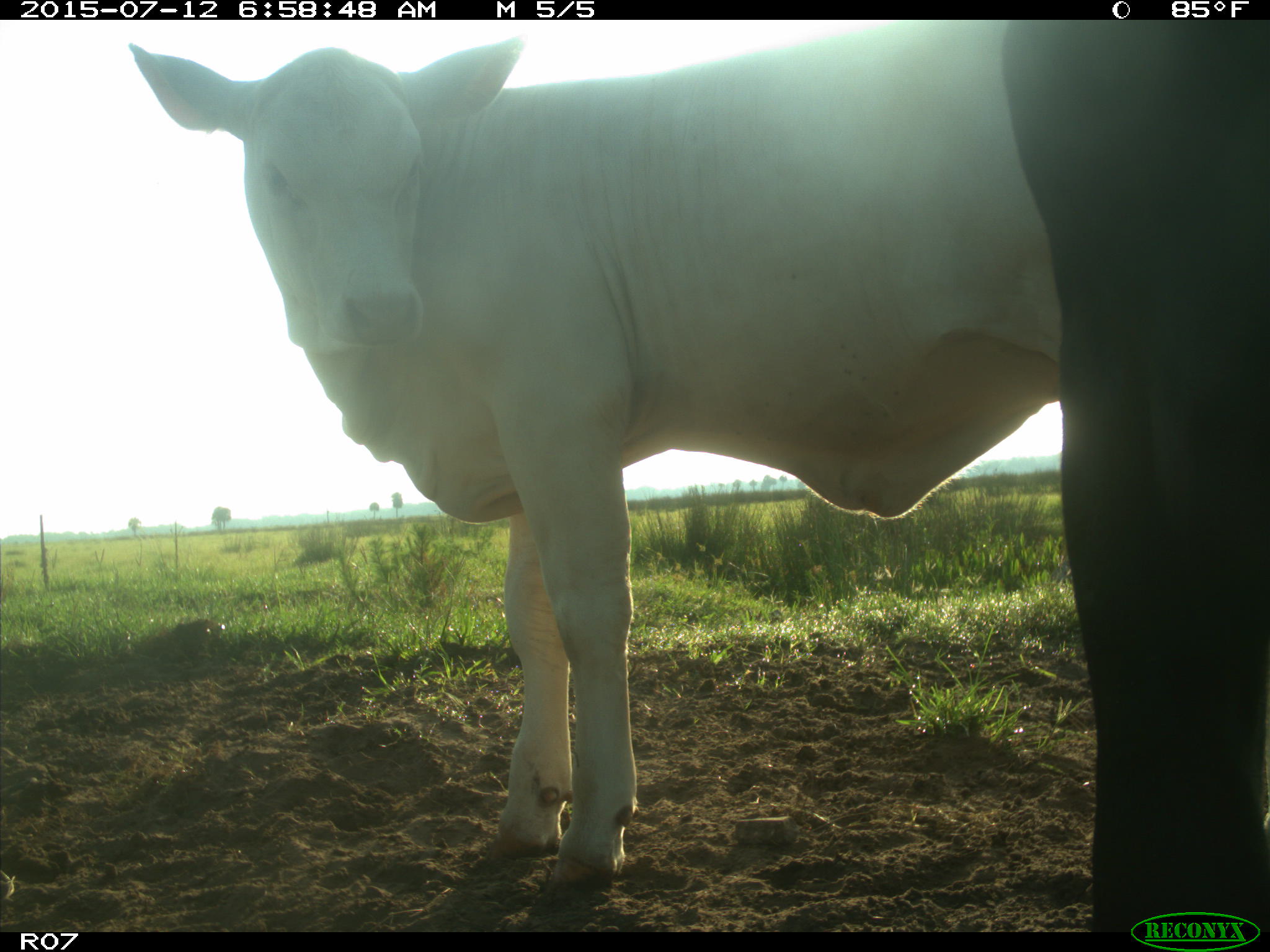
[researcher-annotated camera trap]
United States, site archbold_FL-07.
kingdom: Animalia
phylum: Chordata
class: Mammalia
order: Artiodactyla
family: Bovidae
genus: Bos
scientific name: Bos taurus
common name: domestic cow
Bos taurus (domestic cow).